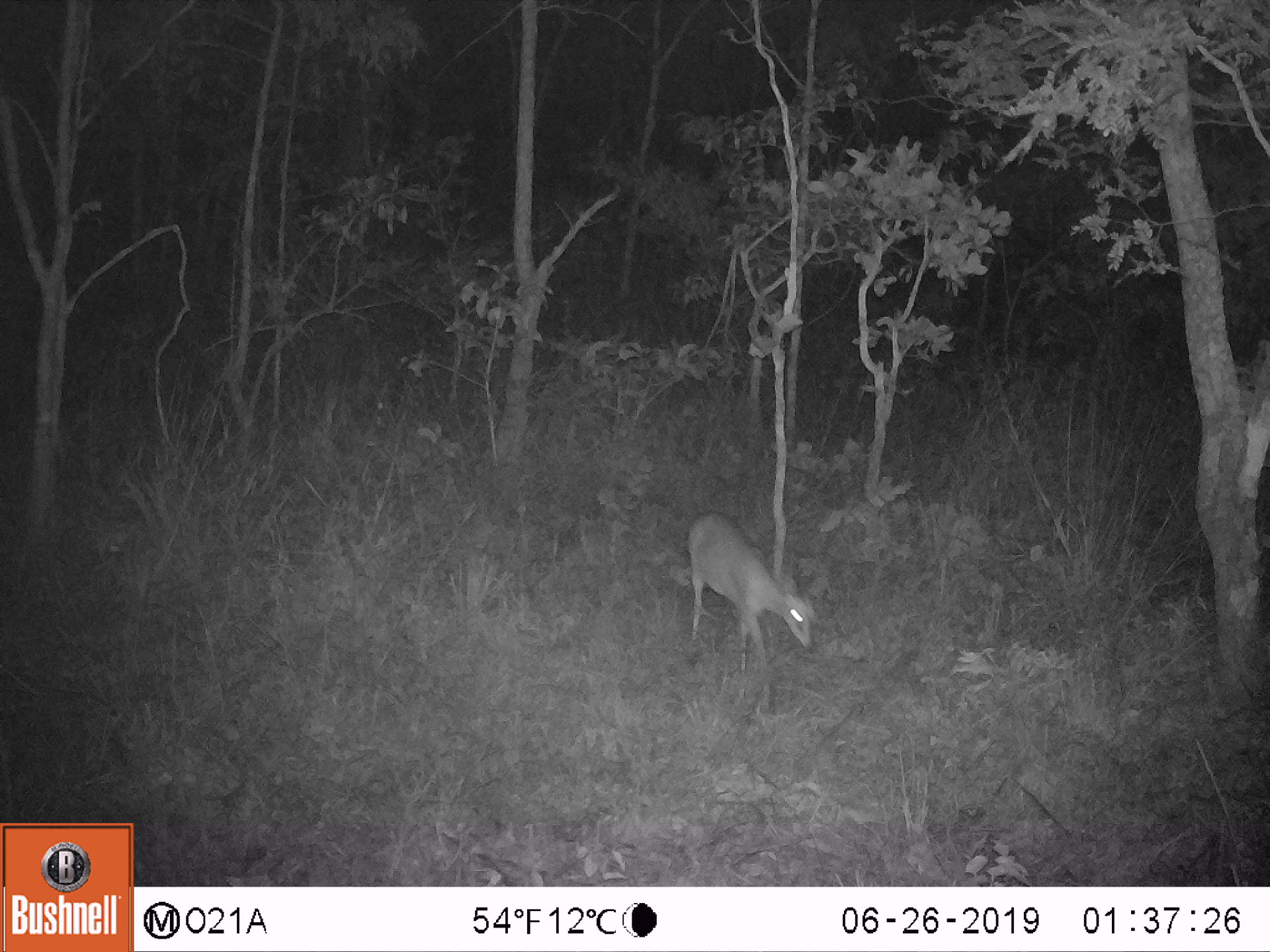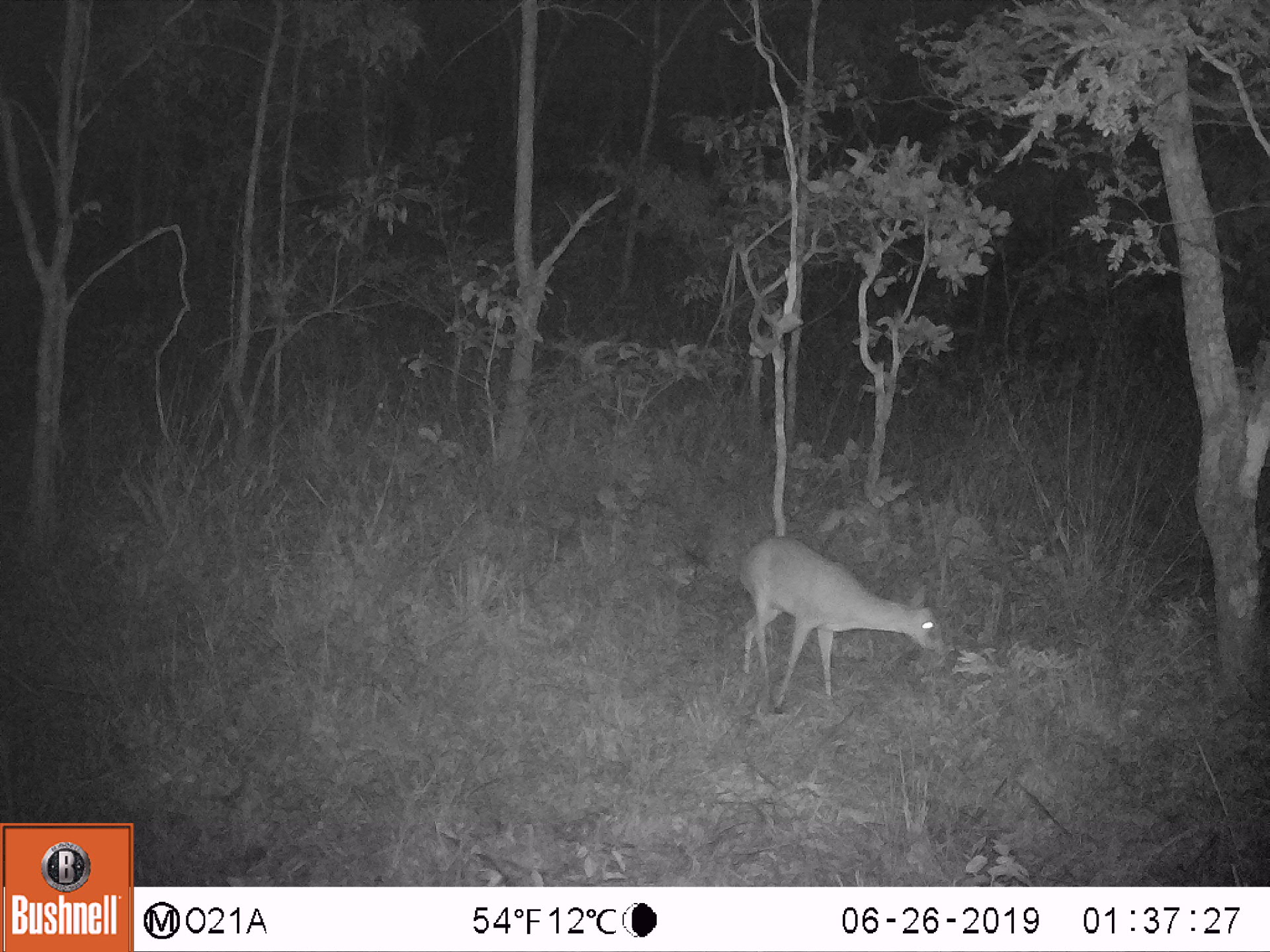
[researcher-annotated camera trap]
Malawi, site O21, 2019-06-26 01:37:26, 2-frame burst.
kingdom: Animalia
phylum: Chordata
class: Mammalia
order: Artiodactyla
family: Bovidae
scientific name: Antilopinae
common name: small antelope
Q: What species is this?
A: Small antelope (Antilopinae).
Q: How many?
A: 1.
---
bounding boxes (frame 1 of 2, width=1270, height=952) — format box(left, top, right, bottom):
small antelope: box(671, 499, 832, 687)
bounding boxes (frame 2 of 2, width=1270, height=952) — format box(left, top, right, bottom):
small antelope: box(736, 524, 952, 713)